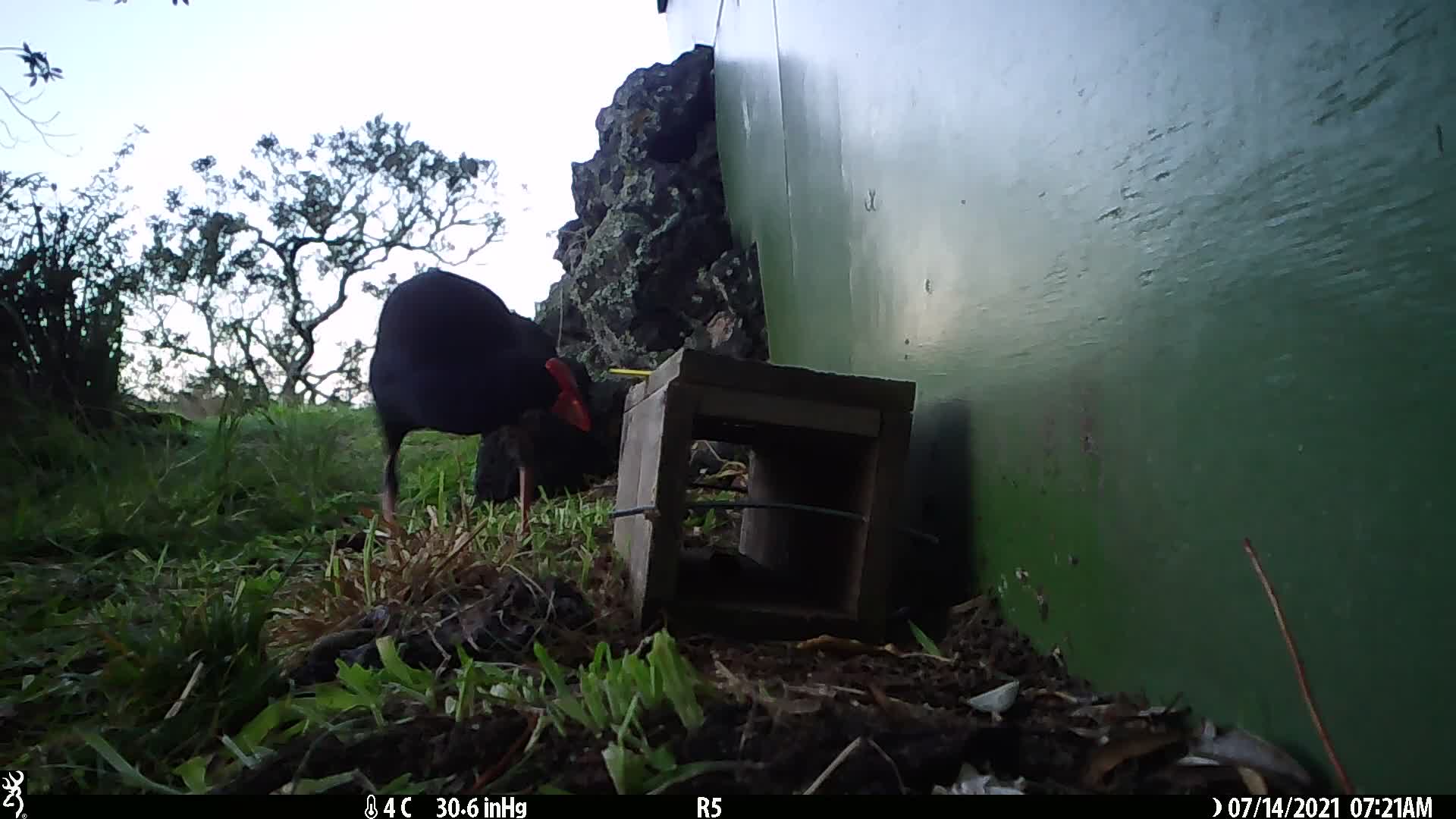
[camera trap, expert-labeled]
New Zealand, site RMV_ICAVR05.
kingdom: Animalia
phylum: Chordata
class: Aves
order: Gruiformes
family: Rallidae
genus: Porphyrio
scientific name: Porphyrio melanotus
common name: australasian swamphen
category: pukeko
Pukeko (australasian swamphen) (Porphyrio melanotus).